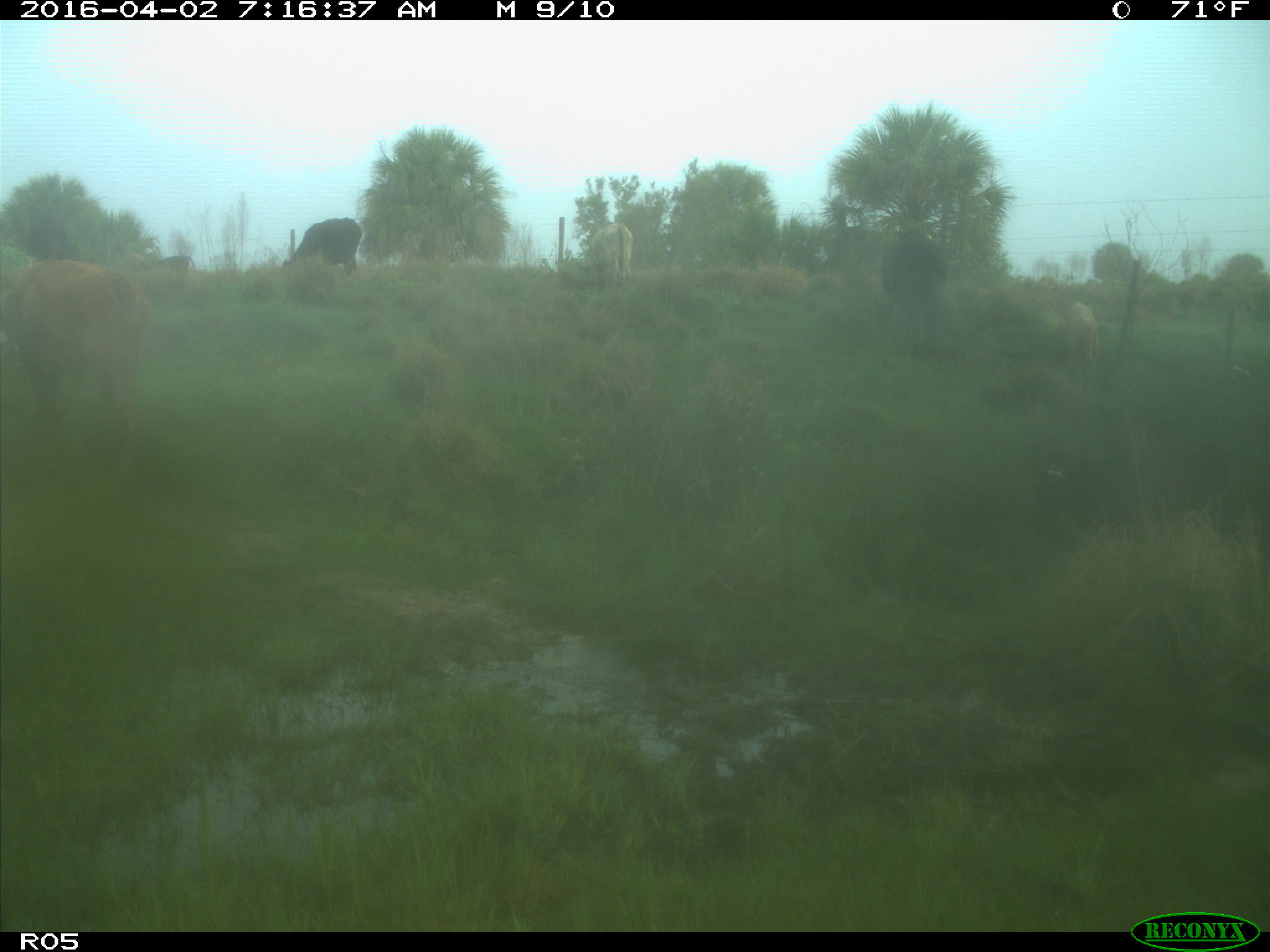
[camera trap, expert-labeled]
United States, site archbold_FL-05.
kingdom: Animalia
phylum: Chordata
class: Mammalia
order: Artiodactyla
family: Bovidae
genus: Bos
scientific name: Bos taurus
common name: domestic cow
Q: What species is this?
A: Bos taurus (domestic cow).